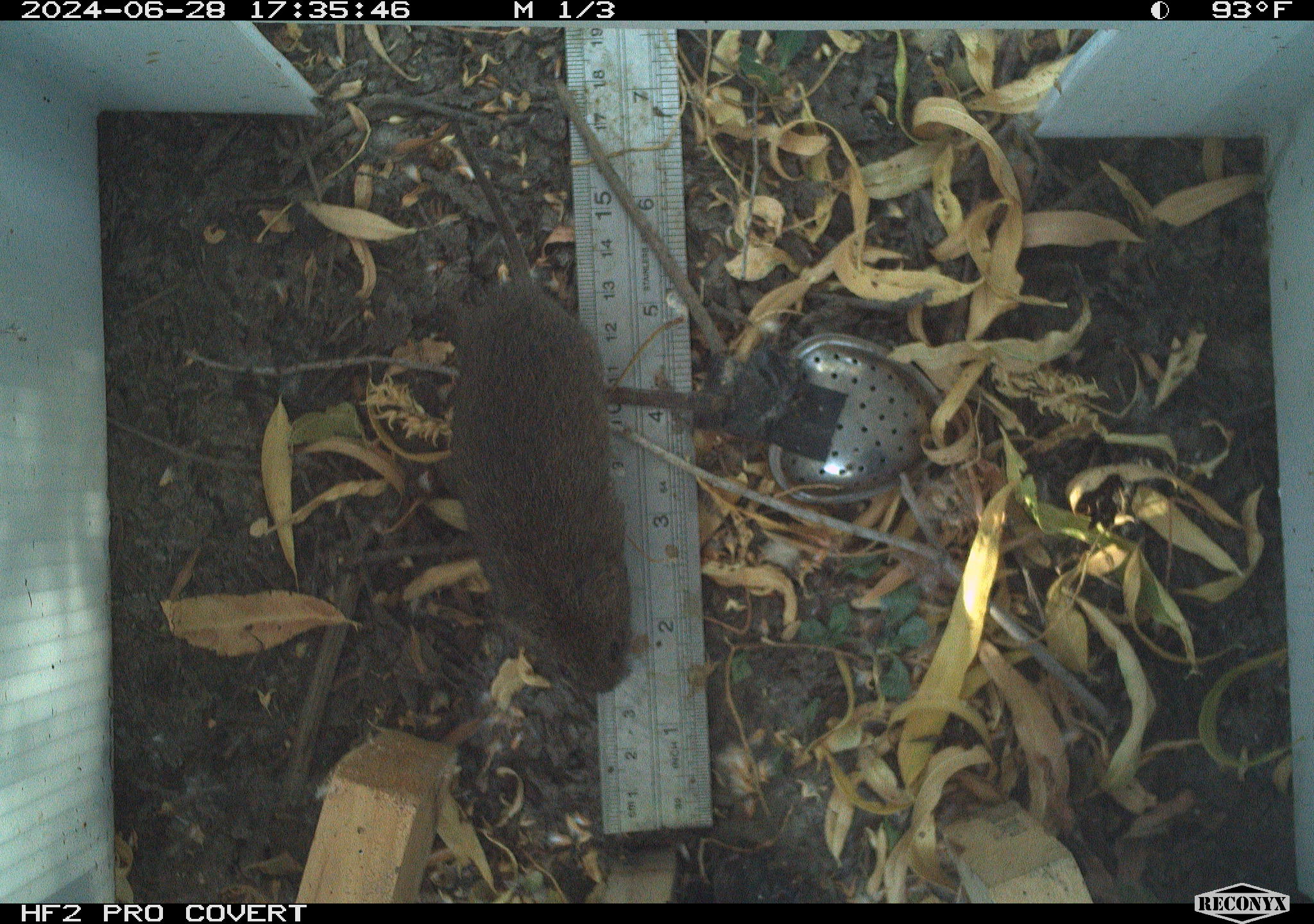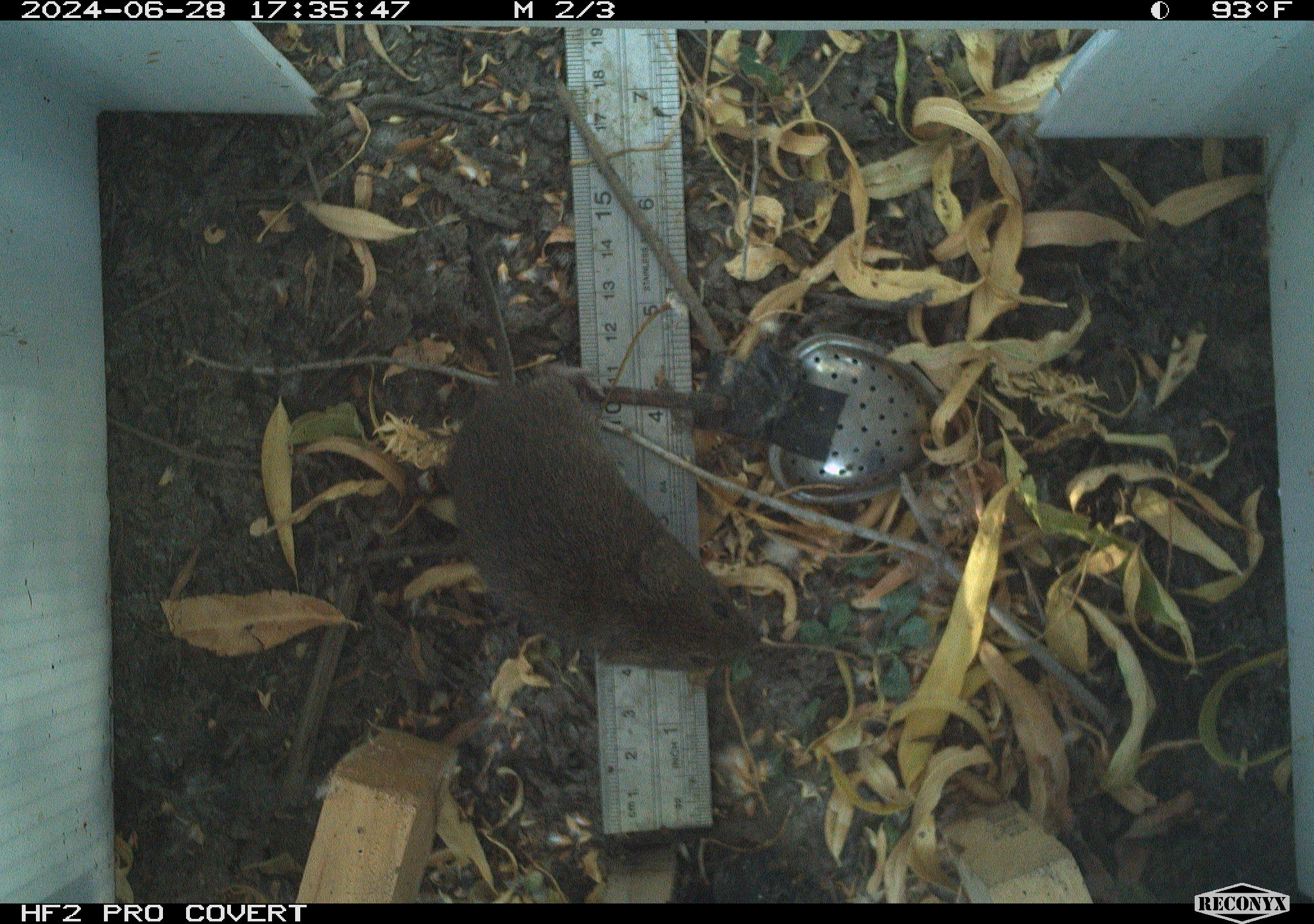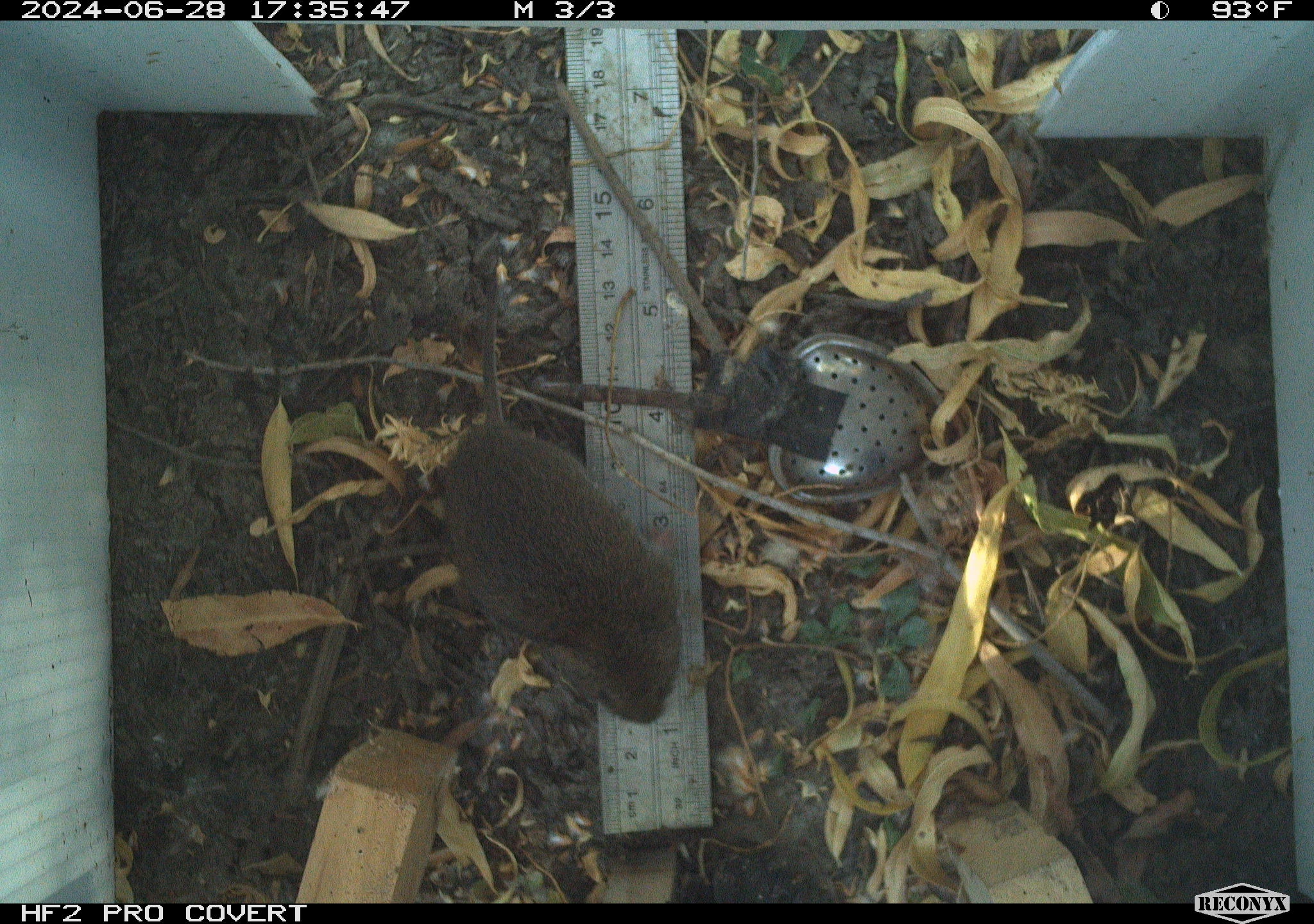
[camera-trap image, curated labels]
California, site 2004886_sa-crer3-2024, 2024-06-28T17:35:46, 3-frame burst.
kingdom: Animalia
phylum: Chordata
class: Mammalia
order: Rodentia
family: Cricetidae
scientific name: Arvicolinae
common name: voles, lemmings, and muskrats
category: arvicolinae subfamily